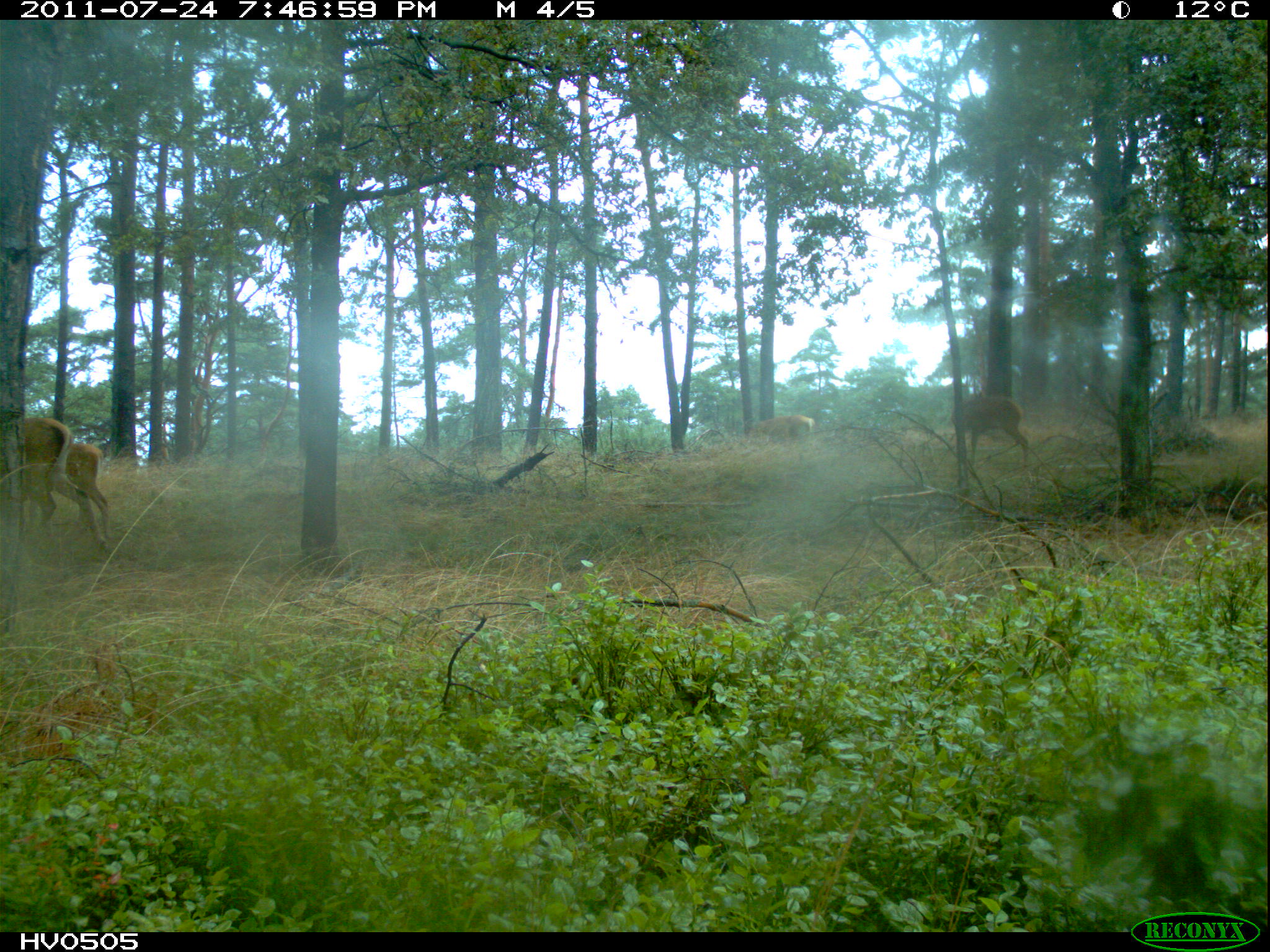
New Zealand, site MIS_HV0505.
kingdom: Animalia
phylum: Chordata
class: Mammalia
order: Artiodactyla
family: Cervidae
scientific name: Cervidae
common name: deer